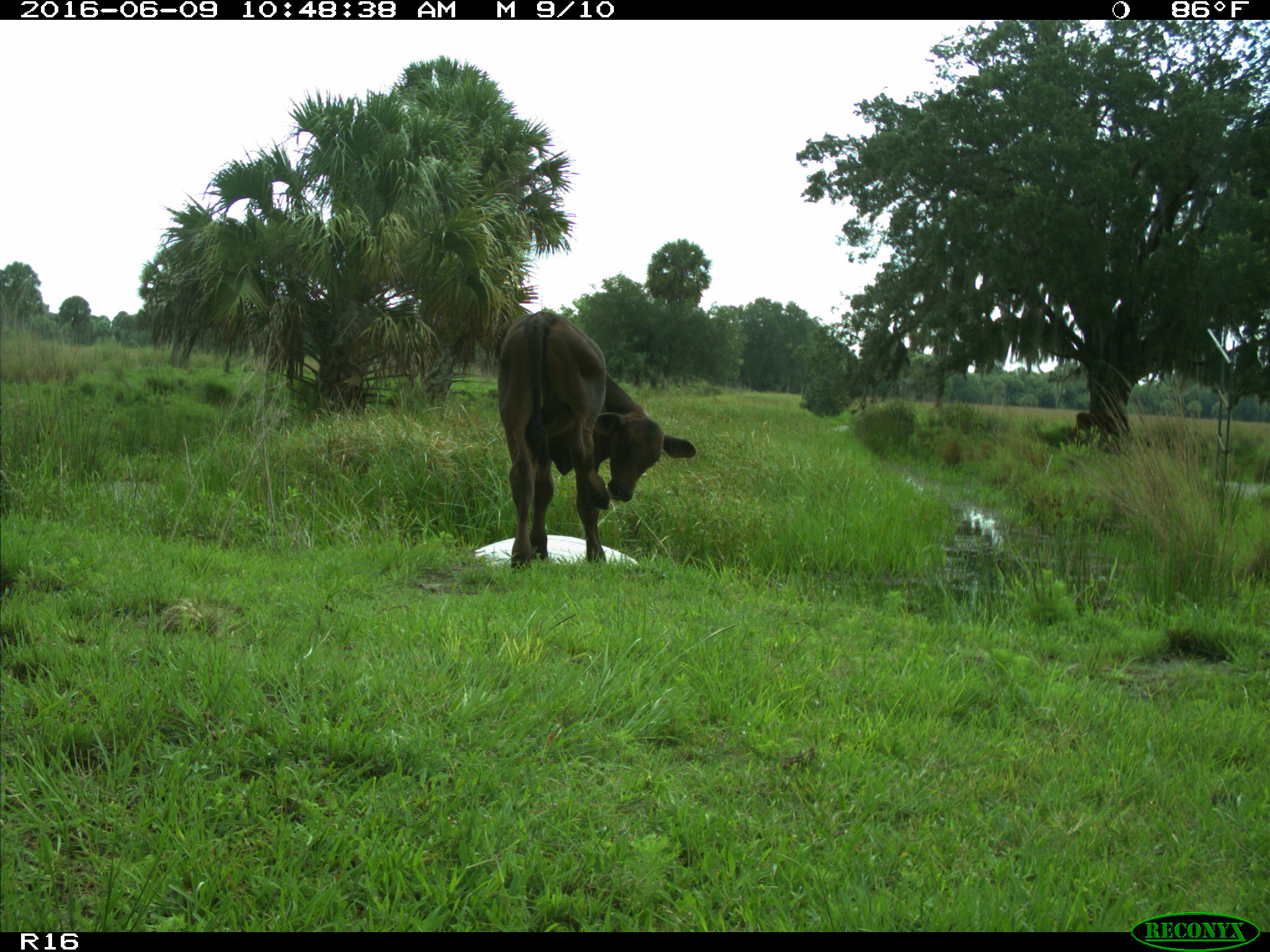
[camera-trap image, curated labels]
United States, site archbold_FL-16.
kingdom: Animalia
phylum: Chordata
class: Mammalia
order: Artiodactyla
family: Bovidae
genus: Bos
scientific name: Bos taurus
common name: domestic cow